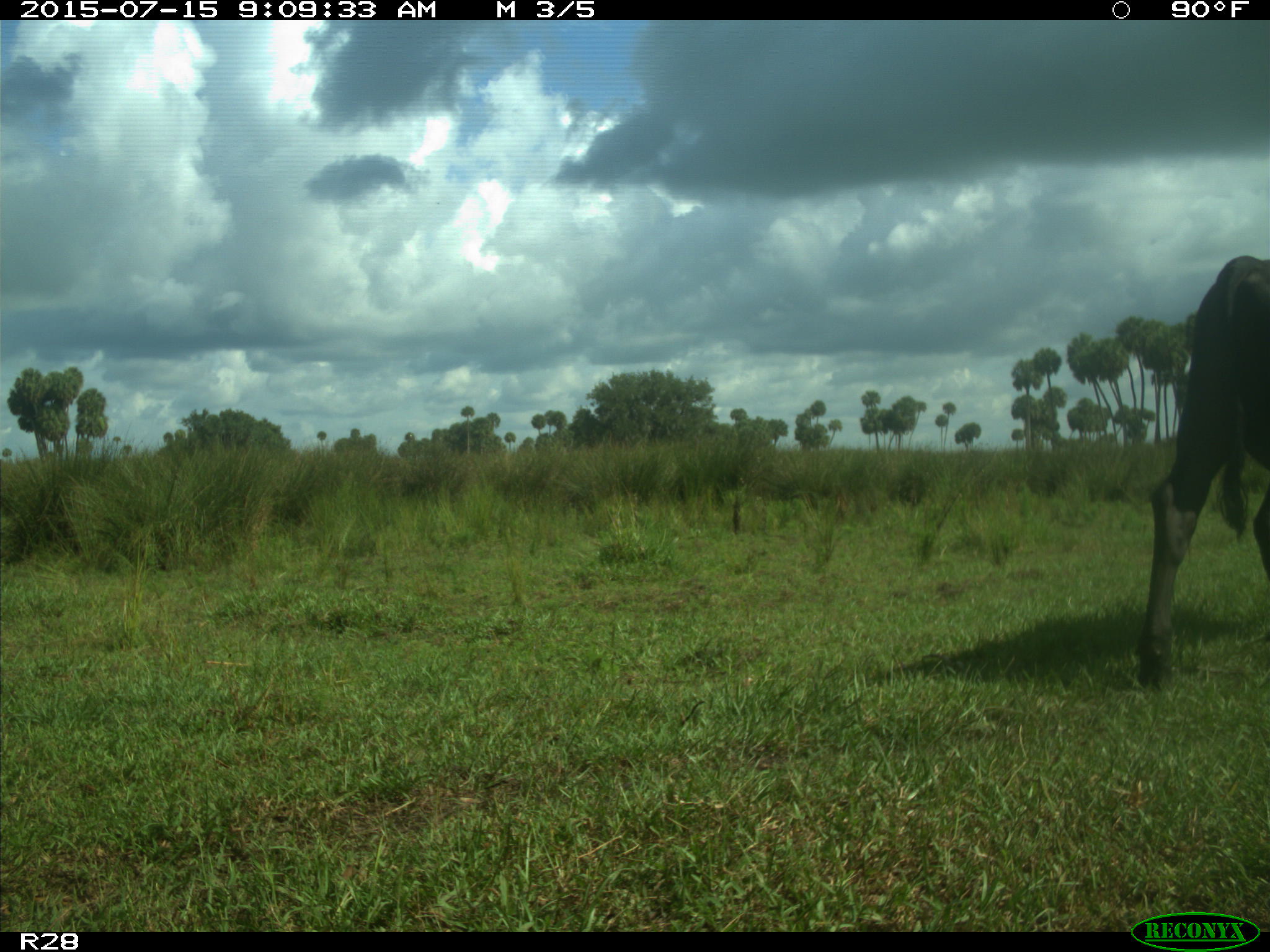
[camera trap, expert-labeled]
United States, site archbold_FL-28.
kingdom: Animalia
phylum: Chordata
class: Mammalia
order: Artiodactyla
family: Bovidae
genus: Bos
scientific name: Bos taurus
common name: domestic cow